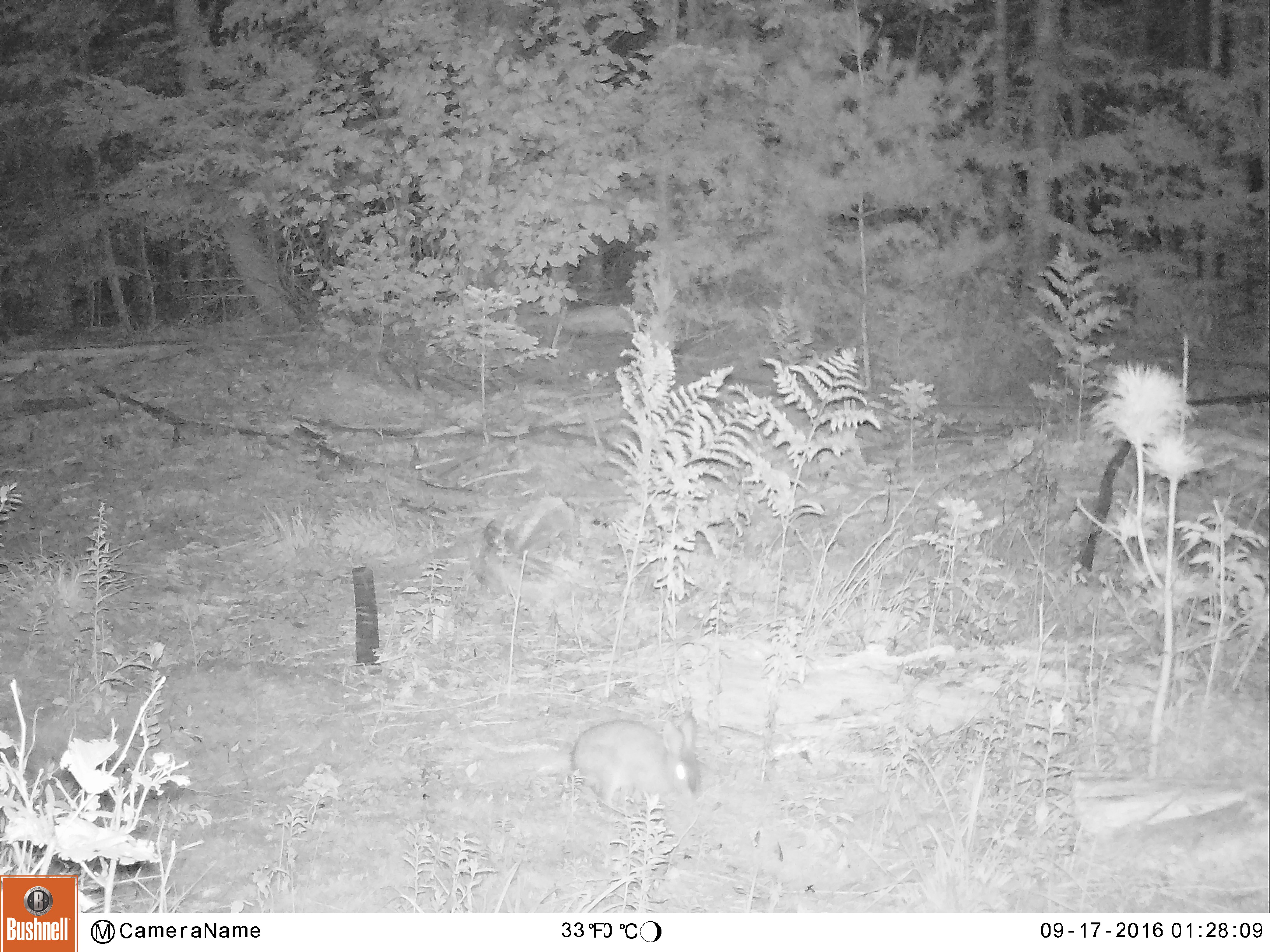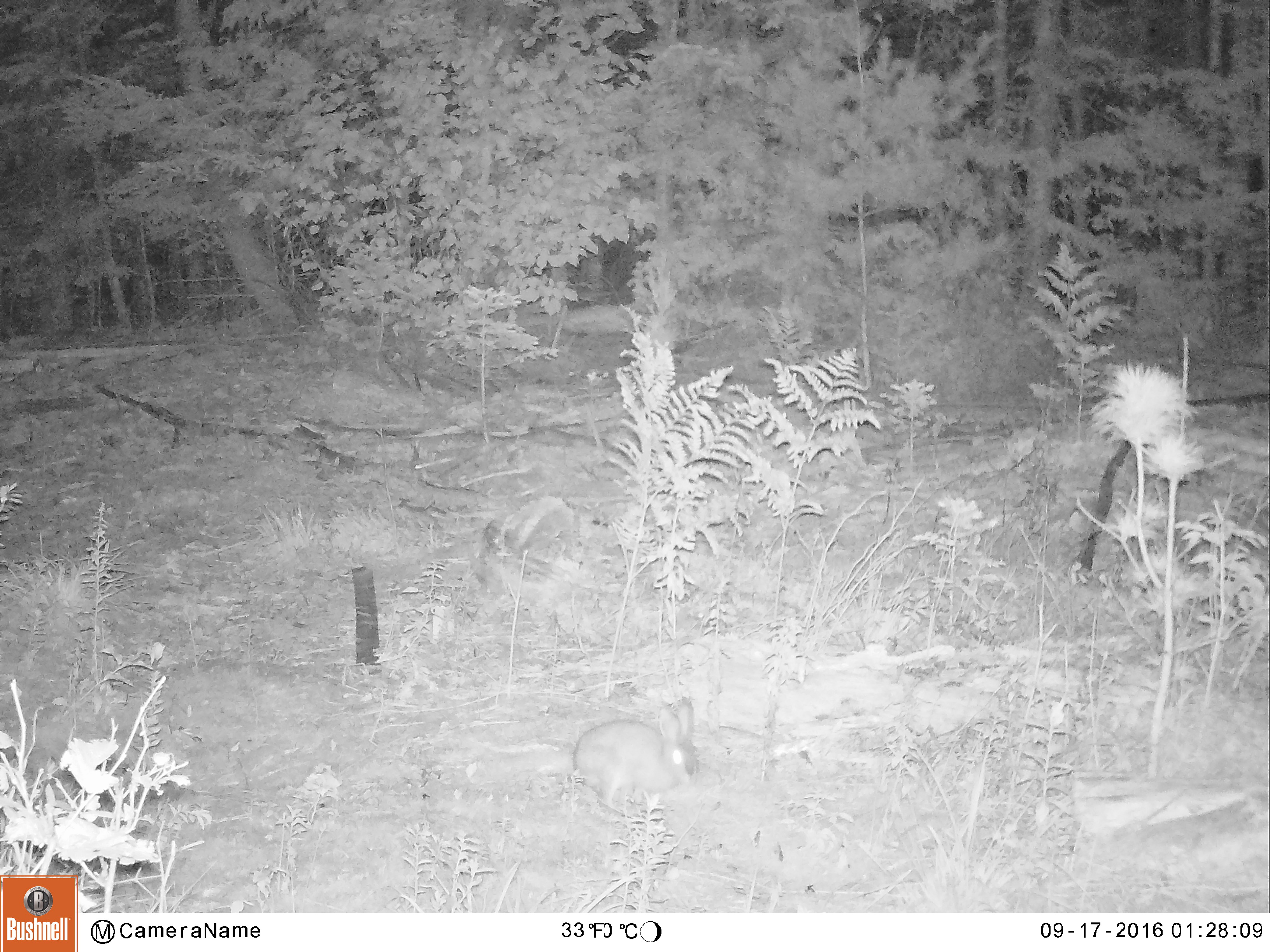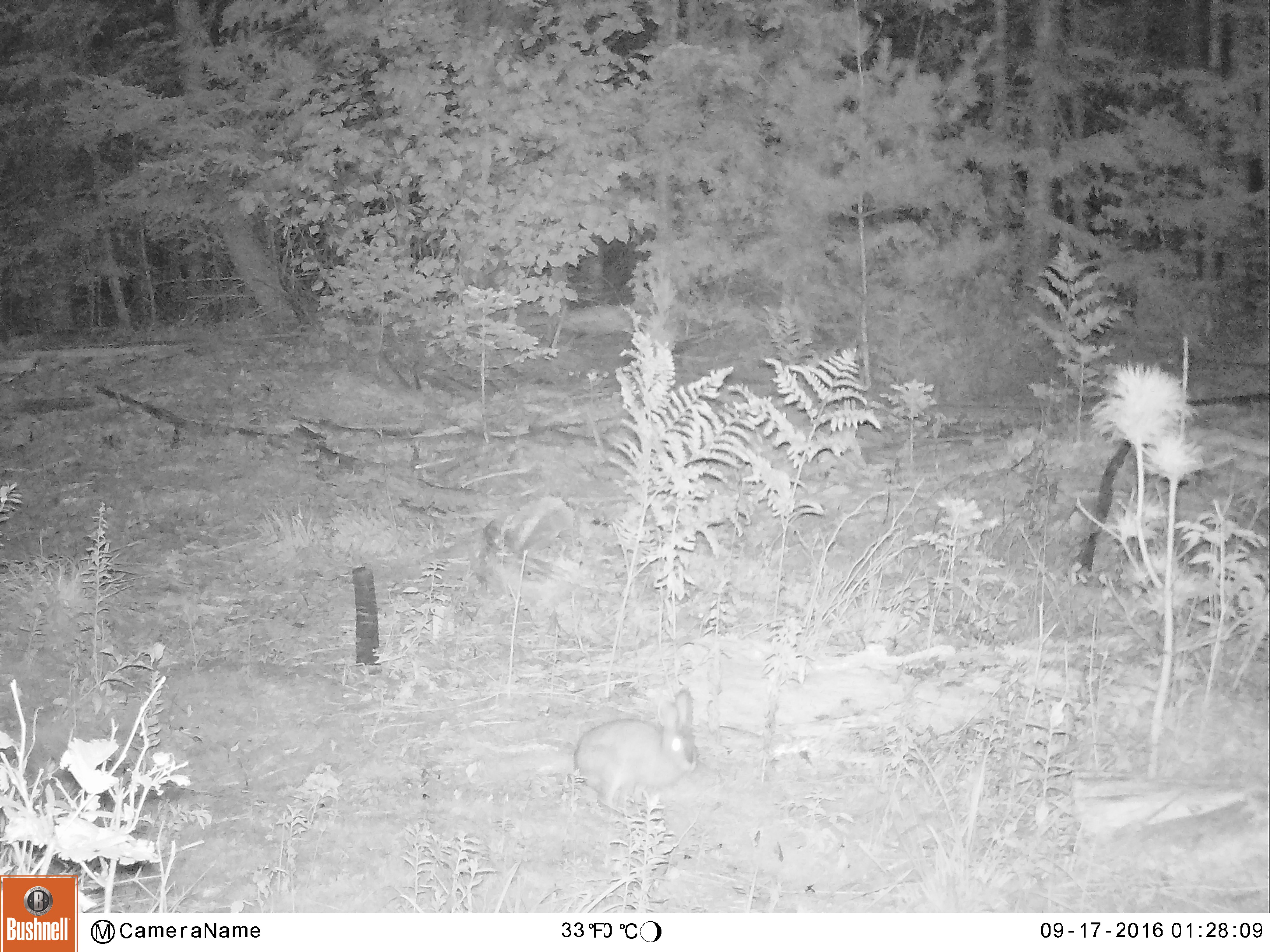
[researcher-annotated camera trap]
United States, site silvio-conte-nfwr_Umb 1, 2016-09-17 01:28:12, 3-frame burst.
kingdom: Animalia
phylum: Chordata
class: Mammalia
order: Lagomorpha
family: Leporidae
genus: Lepus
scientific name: Lepus americanus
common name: snowshoe hare